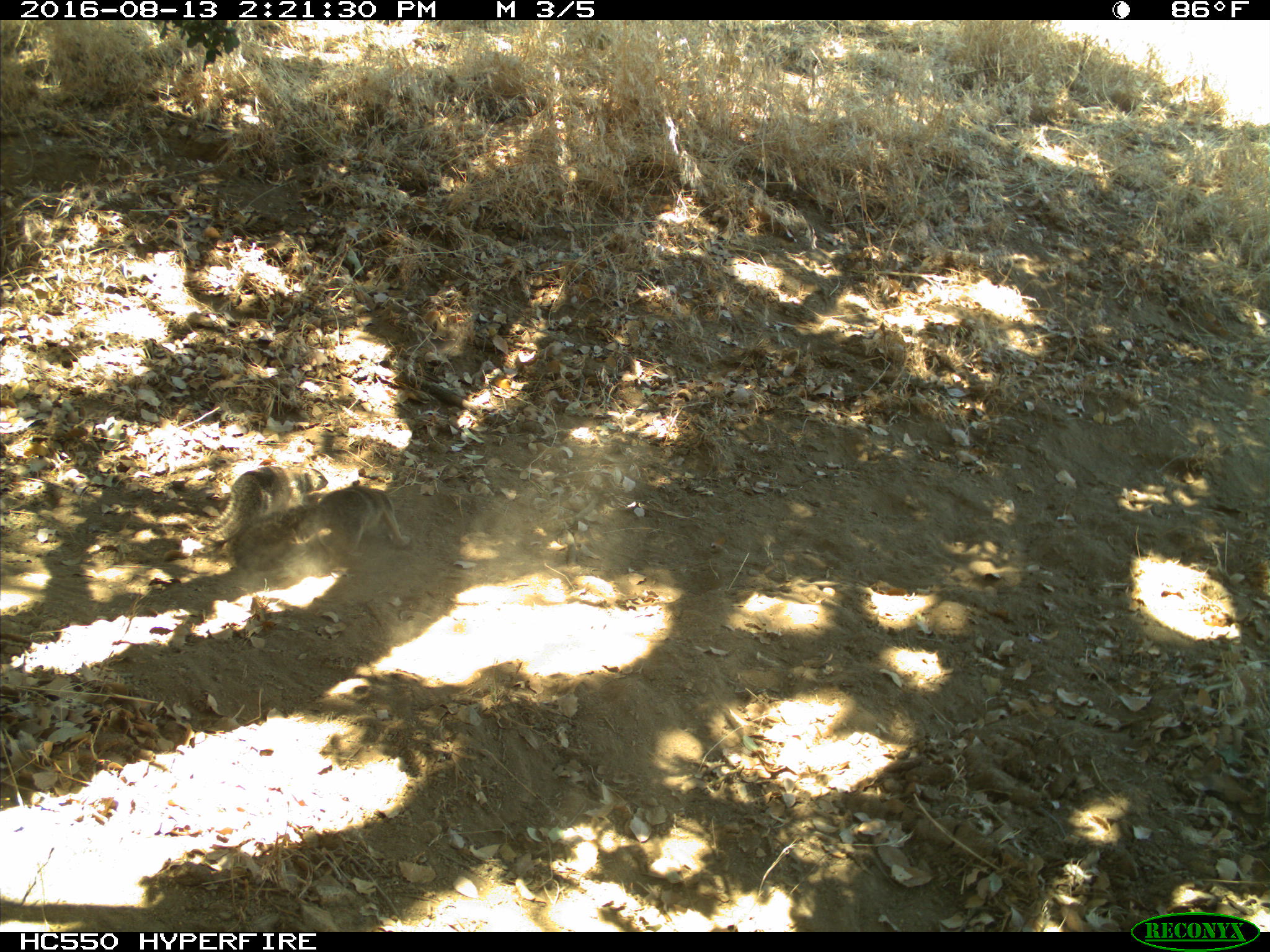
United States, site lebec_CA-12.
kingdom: Animalia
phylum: Chordata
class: Mammalia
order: Rodentia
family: Sciuridae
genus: Otospermophilus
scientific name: Otospermophilus beecheyi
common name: california ground squirrel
Otospermophilus beecheyi (california ground squirrel).